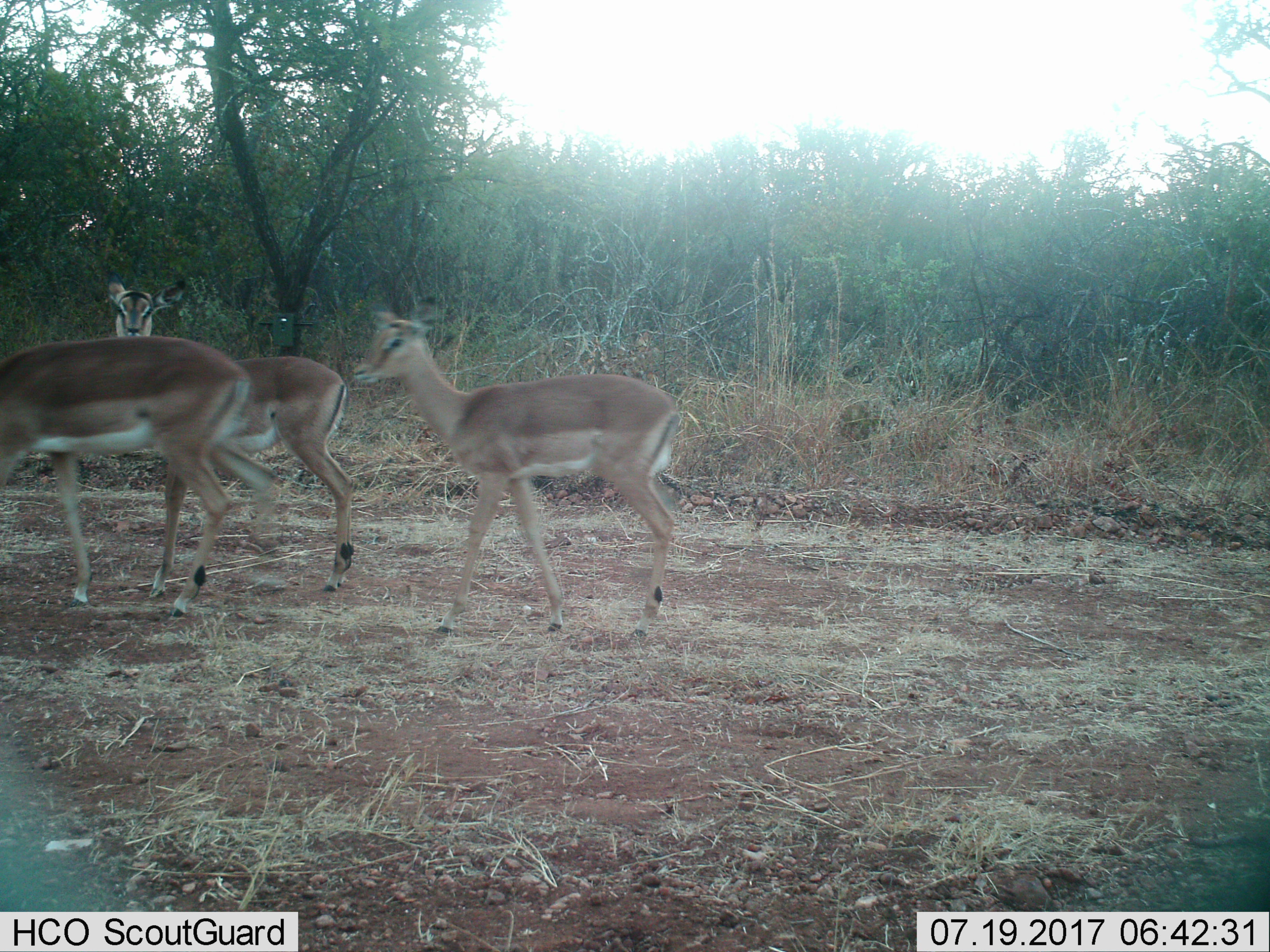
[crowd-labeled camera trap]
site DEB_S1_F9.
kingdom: Animalia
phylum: Chordata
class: Mammalia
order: Artiodactyla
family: Bovidae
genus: Aepyceros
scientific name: Aepyceros melampus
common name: impala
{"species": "impala (Aepyceros melampus)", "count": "3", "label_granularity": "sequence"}